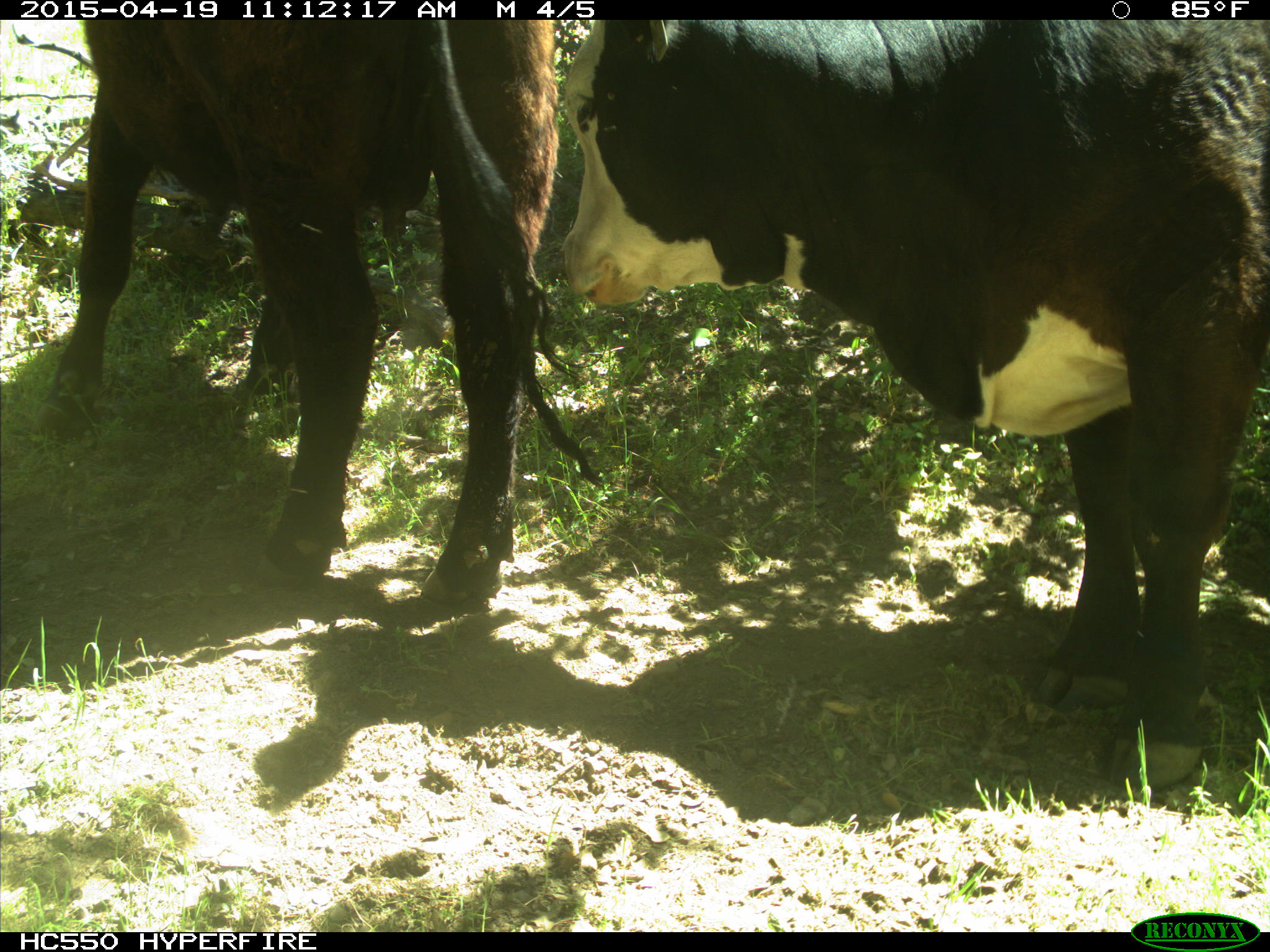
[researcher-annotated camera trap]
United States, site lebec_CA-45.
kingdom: Animalia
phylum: Chordata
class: Mammalia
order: Artiodactyla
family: Bovidae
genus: Bos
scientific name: Bos taurus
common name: domestic cow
Bos taurus (domestic cow).